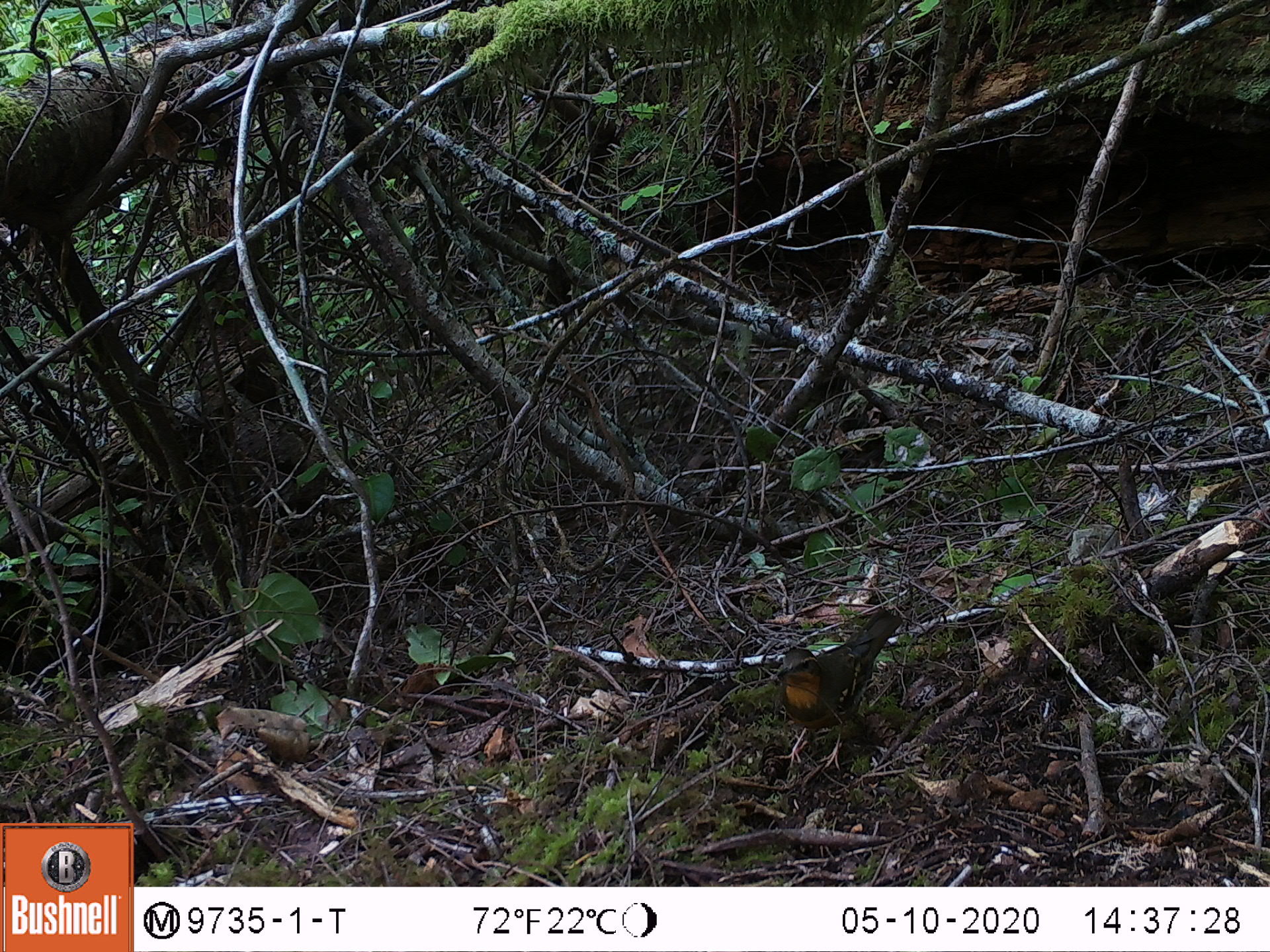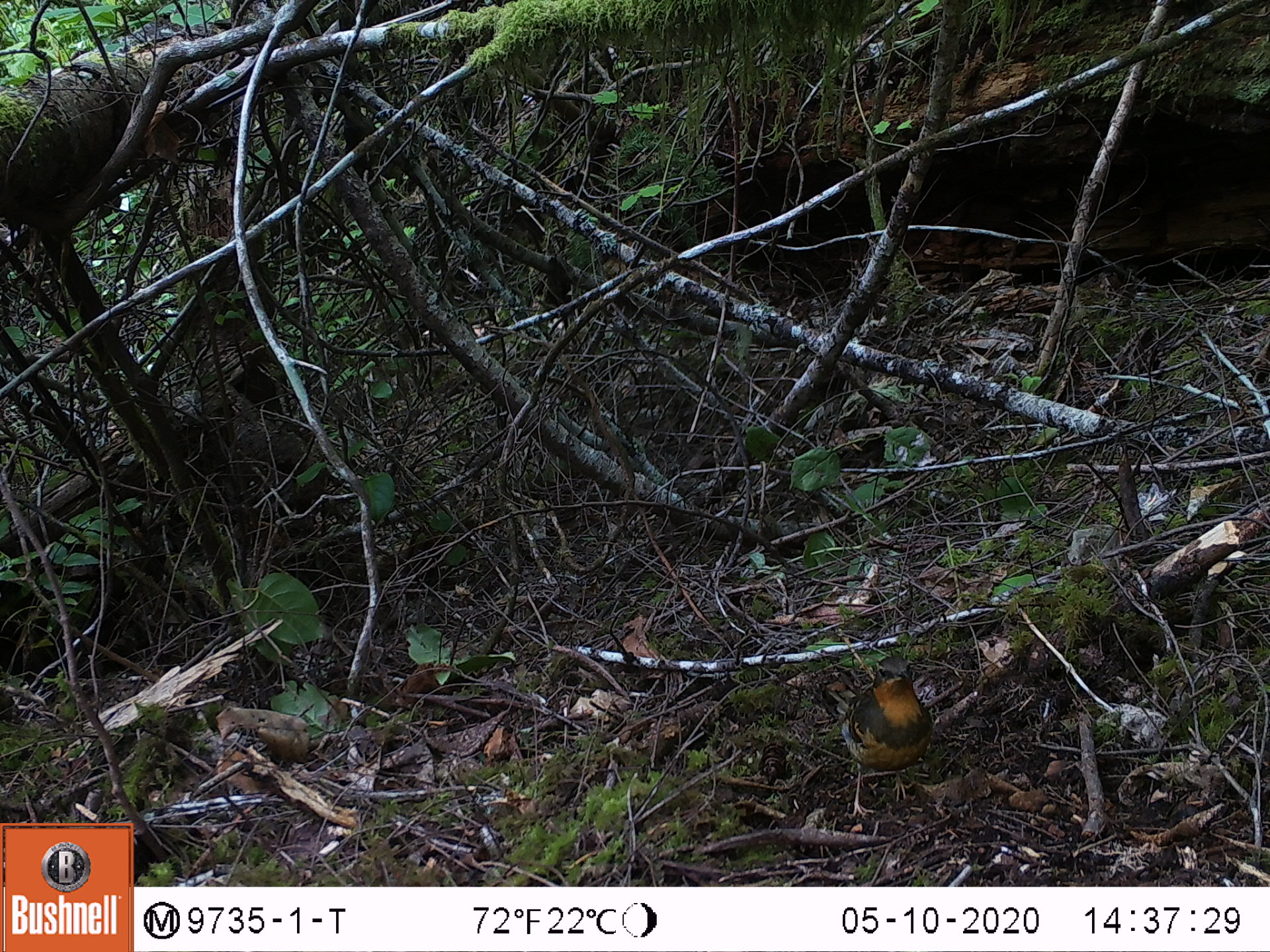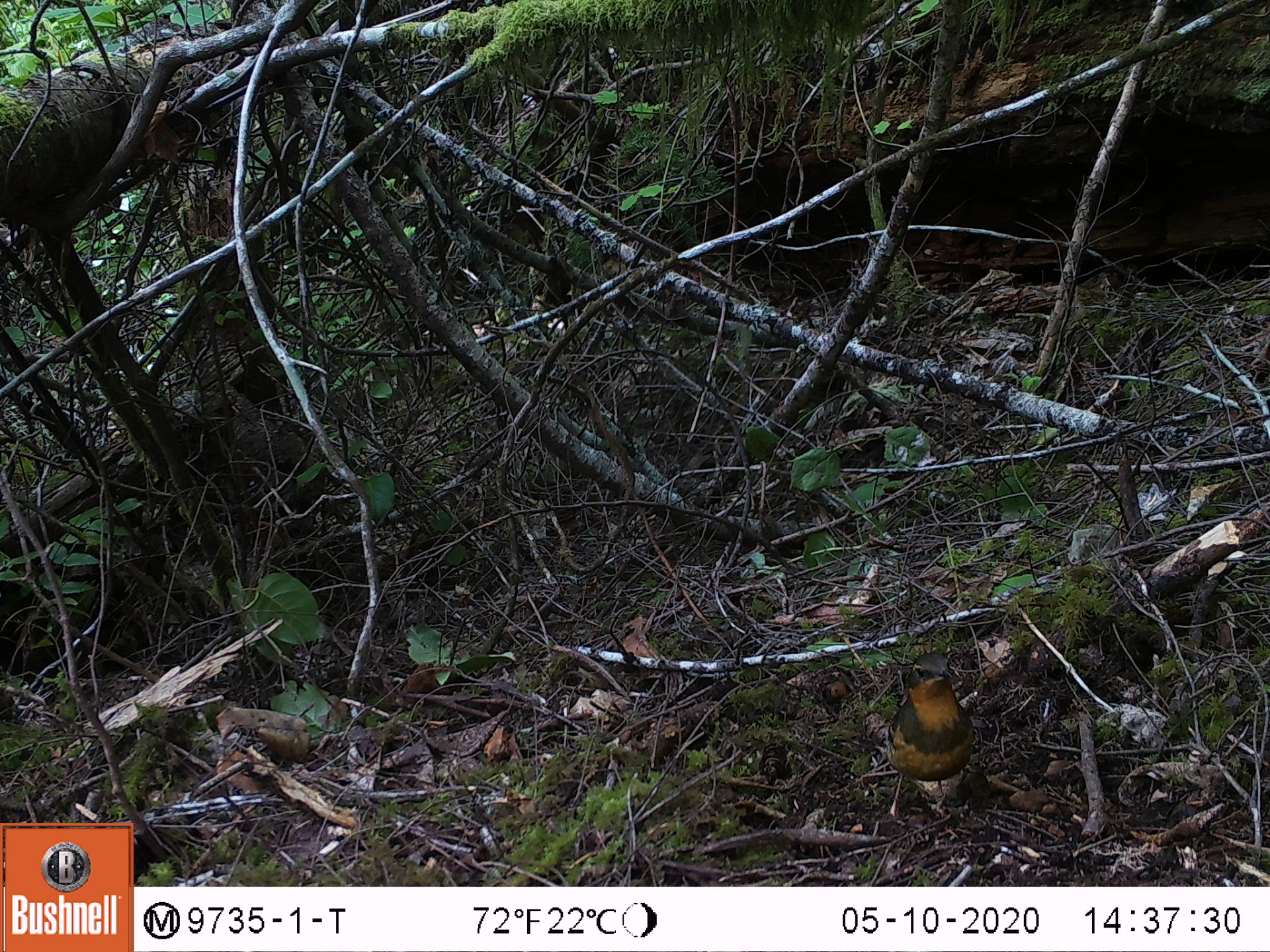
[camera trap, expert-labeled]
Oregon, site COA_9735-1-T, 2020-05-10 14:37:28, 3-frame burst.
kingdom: Animalia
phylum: Chordata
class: Aves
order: Passeriformes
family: Turdidae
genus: Ixoreus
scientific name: Ixoreus naevius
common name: varied thrush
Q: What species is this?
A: Varied thrush (Ixoreus naevius).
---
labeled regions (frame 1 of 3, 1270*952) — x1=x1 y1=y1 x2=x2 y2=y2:
varied thrush: x1=777 y1=608 x2=903 y2=777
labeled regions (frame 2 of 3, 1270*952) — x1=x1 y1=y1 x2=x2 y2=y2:
varied thrush: x1=821 y1=661 x2=941 y2=820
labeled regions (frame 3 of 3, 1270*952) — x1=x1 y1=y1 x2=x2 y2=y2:
varied thrush: x1=883 y1=651 x2=977 y2=832